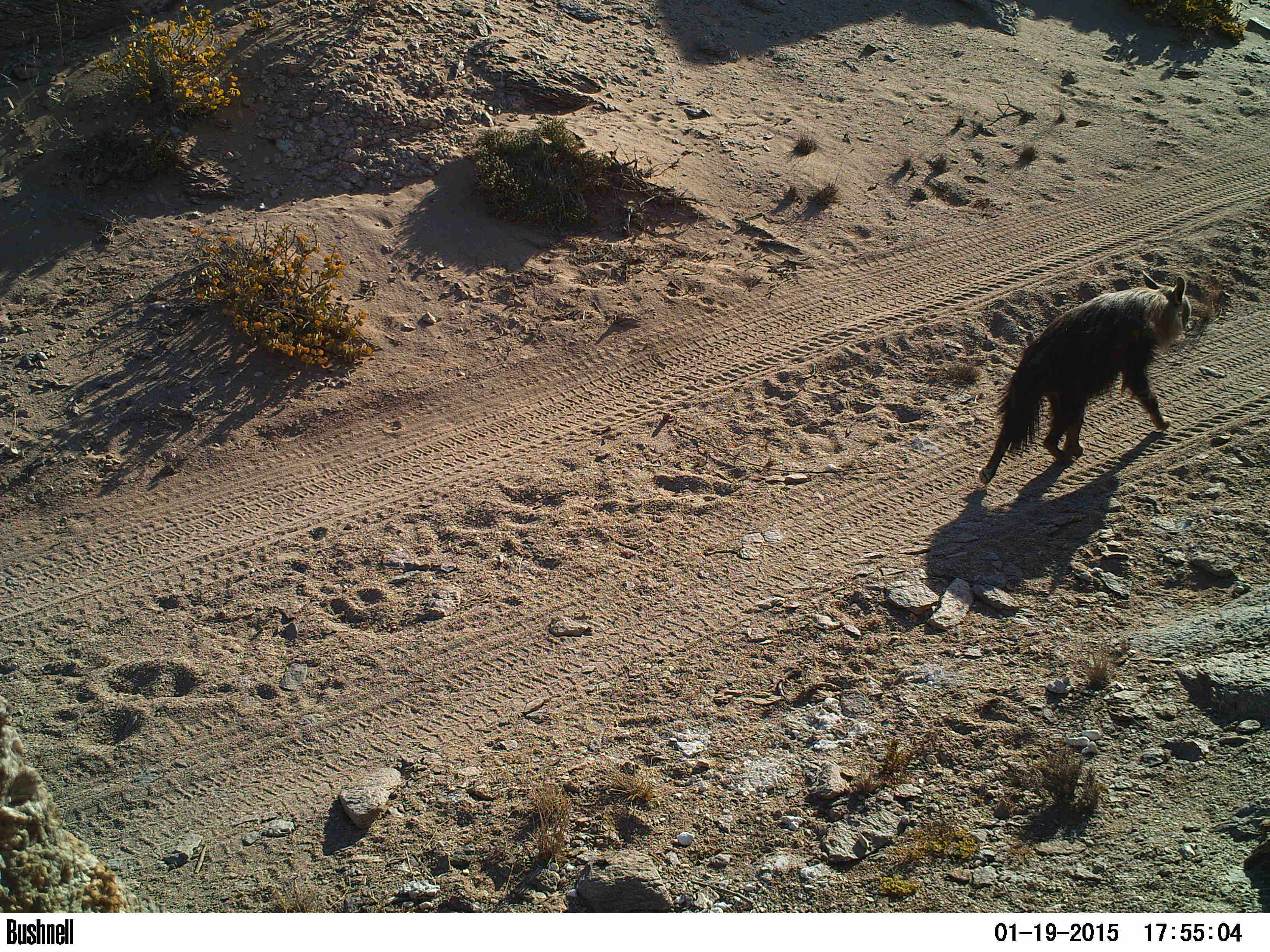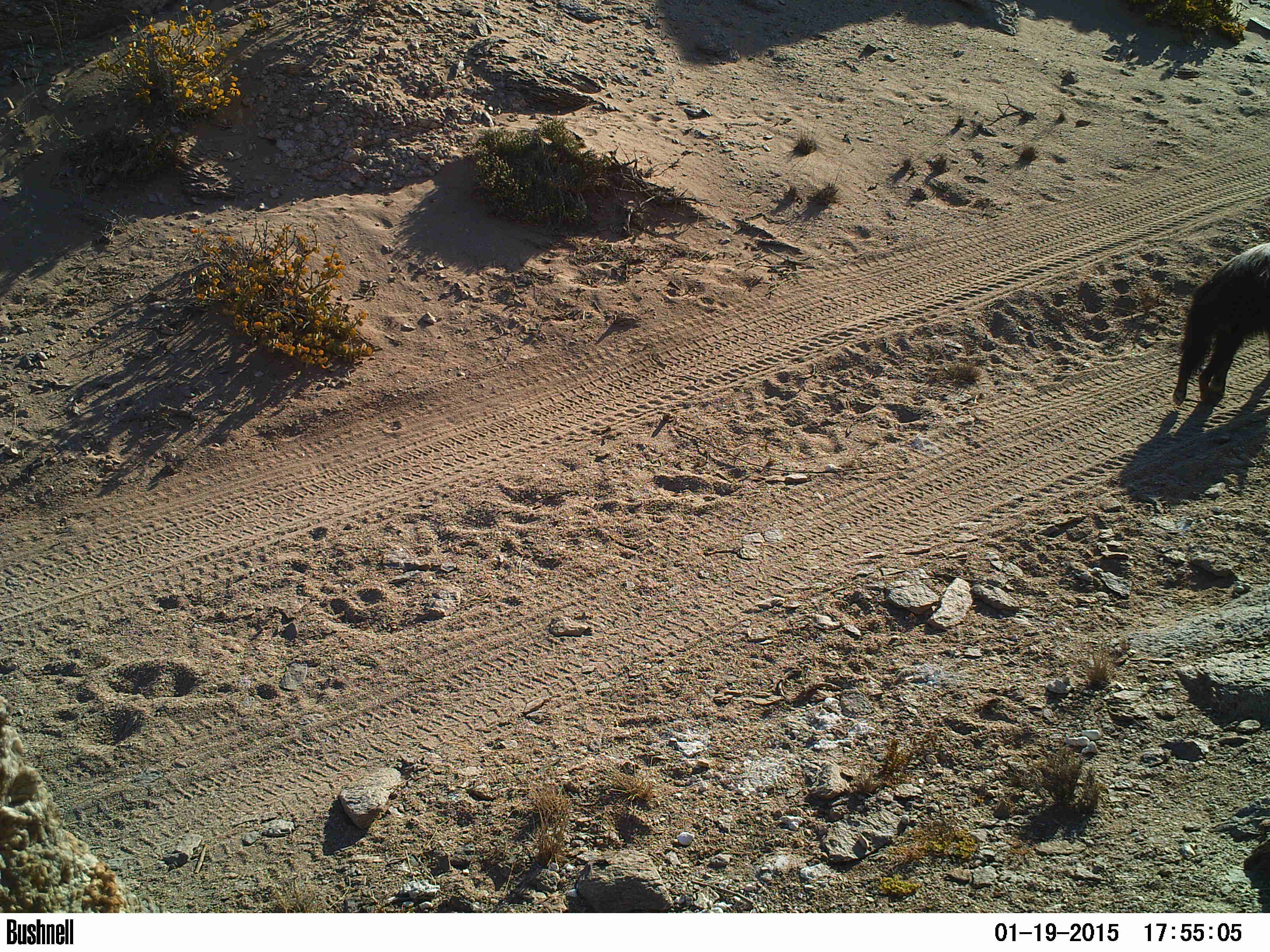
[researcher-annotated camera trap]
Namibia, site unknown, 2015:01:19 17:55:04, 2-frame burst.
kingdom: Animalia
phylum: Chordata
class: Mammalia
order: Carnivora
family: Hyaenidae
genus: Parahyaena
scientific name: Parahyaena brunnea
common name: brown hyena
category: hyaena brunnea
Hyaena brunnea (brown hyena) (Parahyaena brunnea).